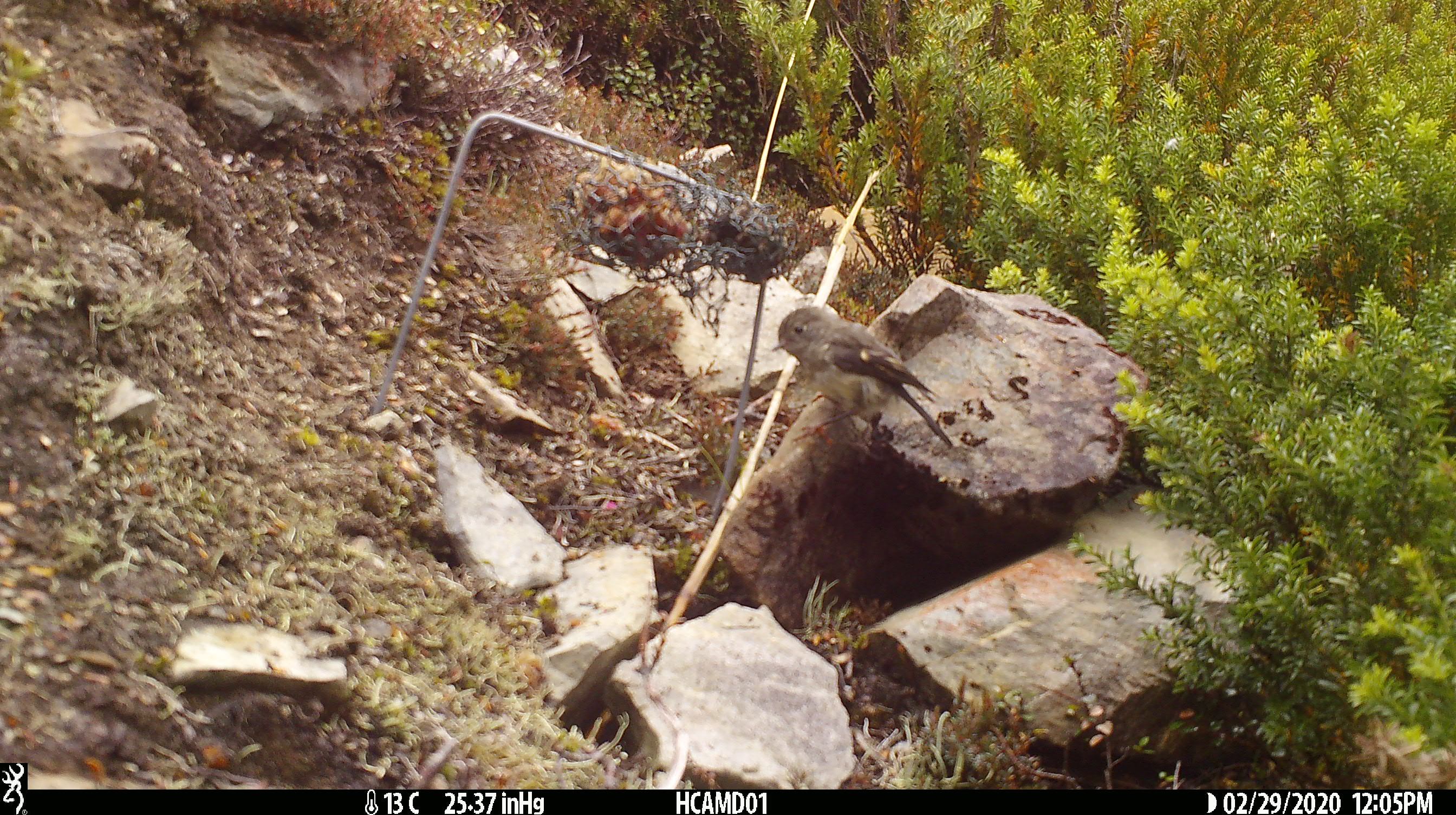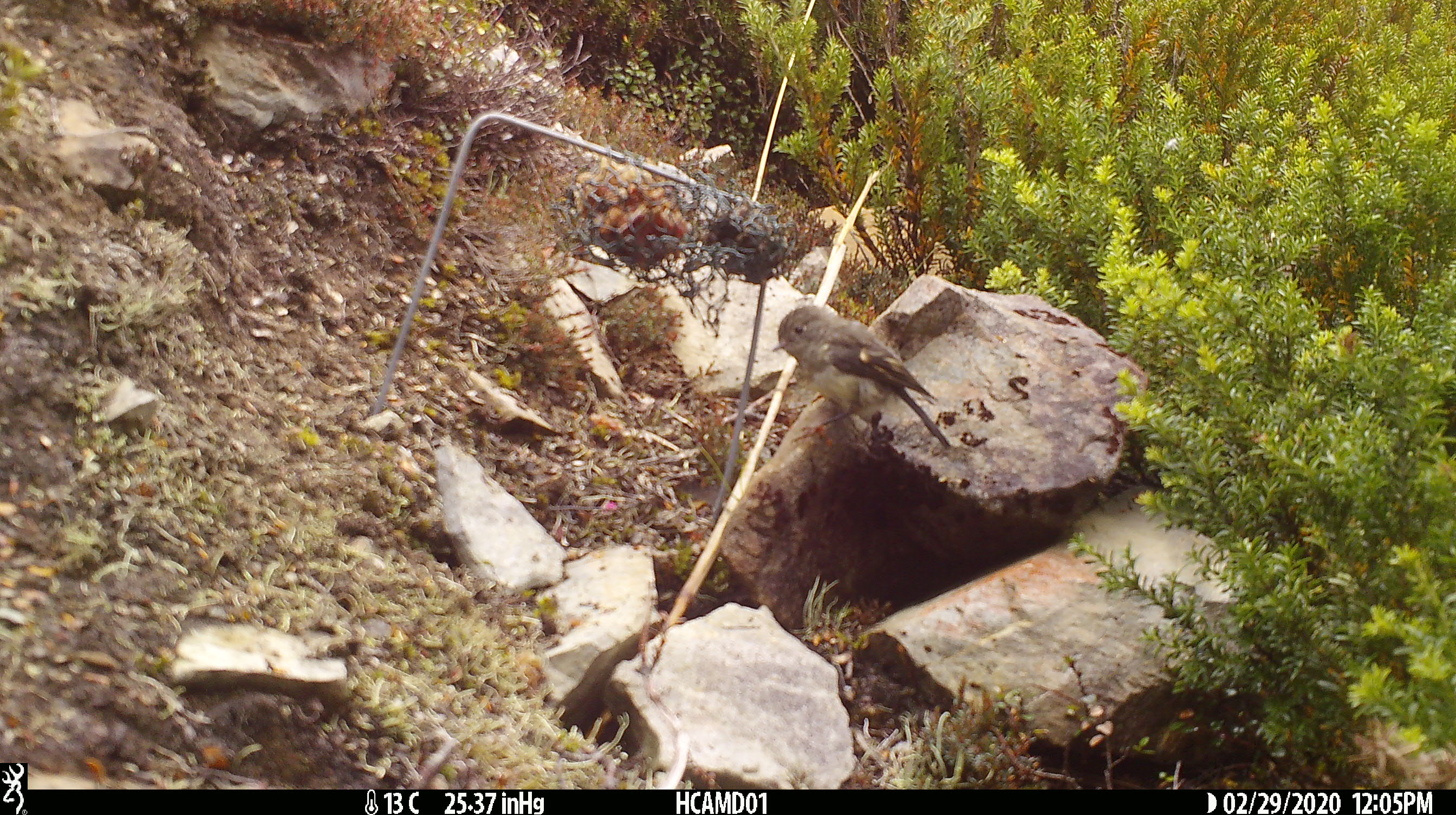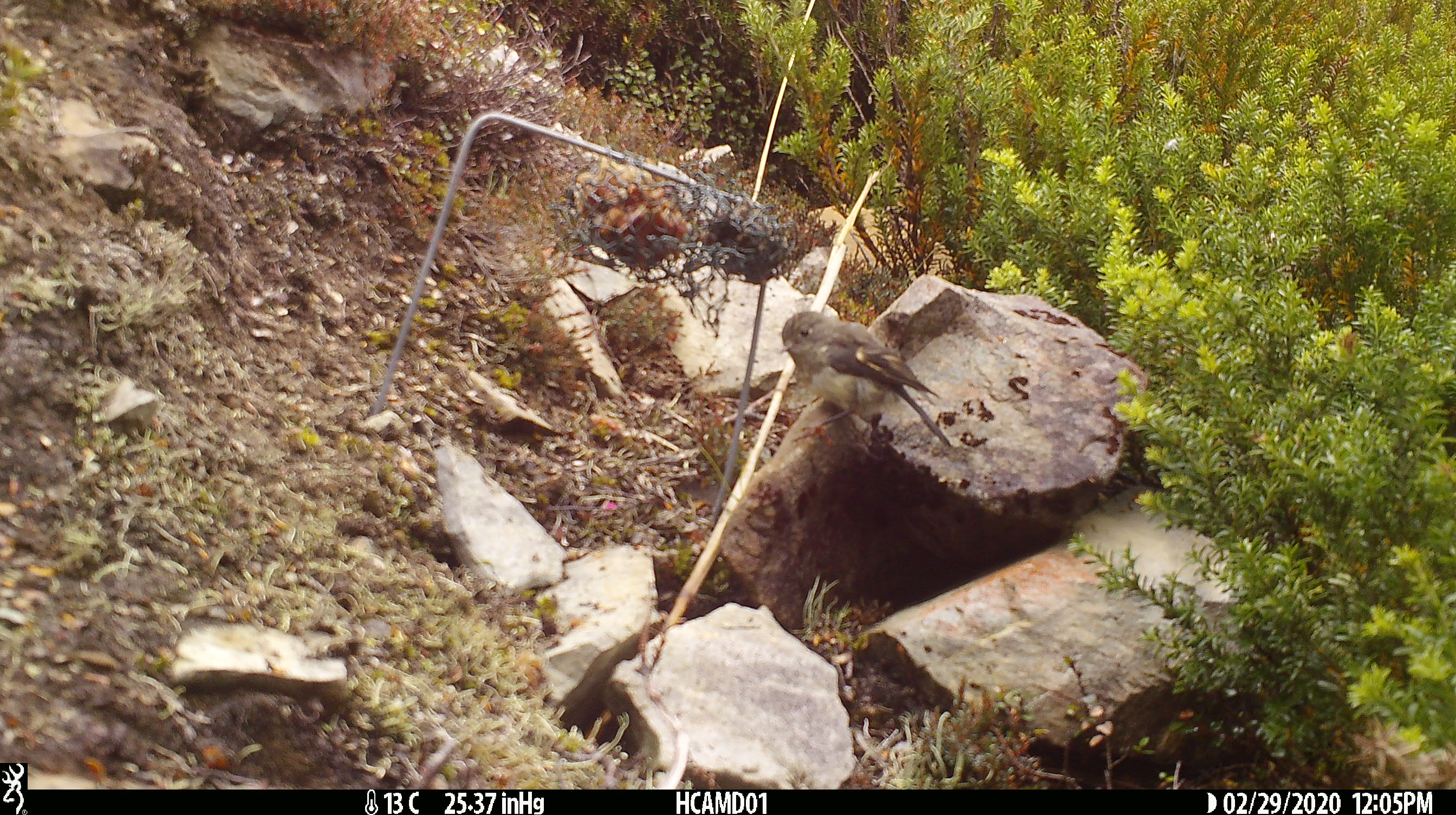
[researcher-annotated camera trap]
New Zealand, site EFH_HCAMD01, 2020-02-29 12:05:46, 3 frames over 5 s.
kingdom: Animalia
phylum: Chordata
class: Aves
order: Passeriformes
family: Petroicidae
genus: Petroica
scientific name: Petroica macrocephala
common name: tomtit